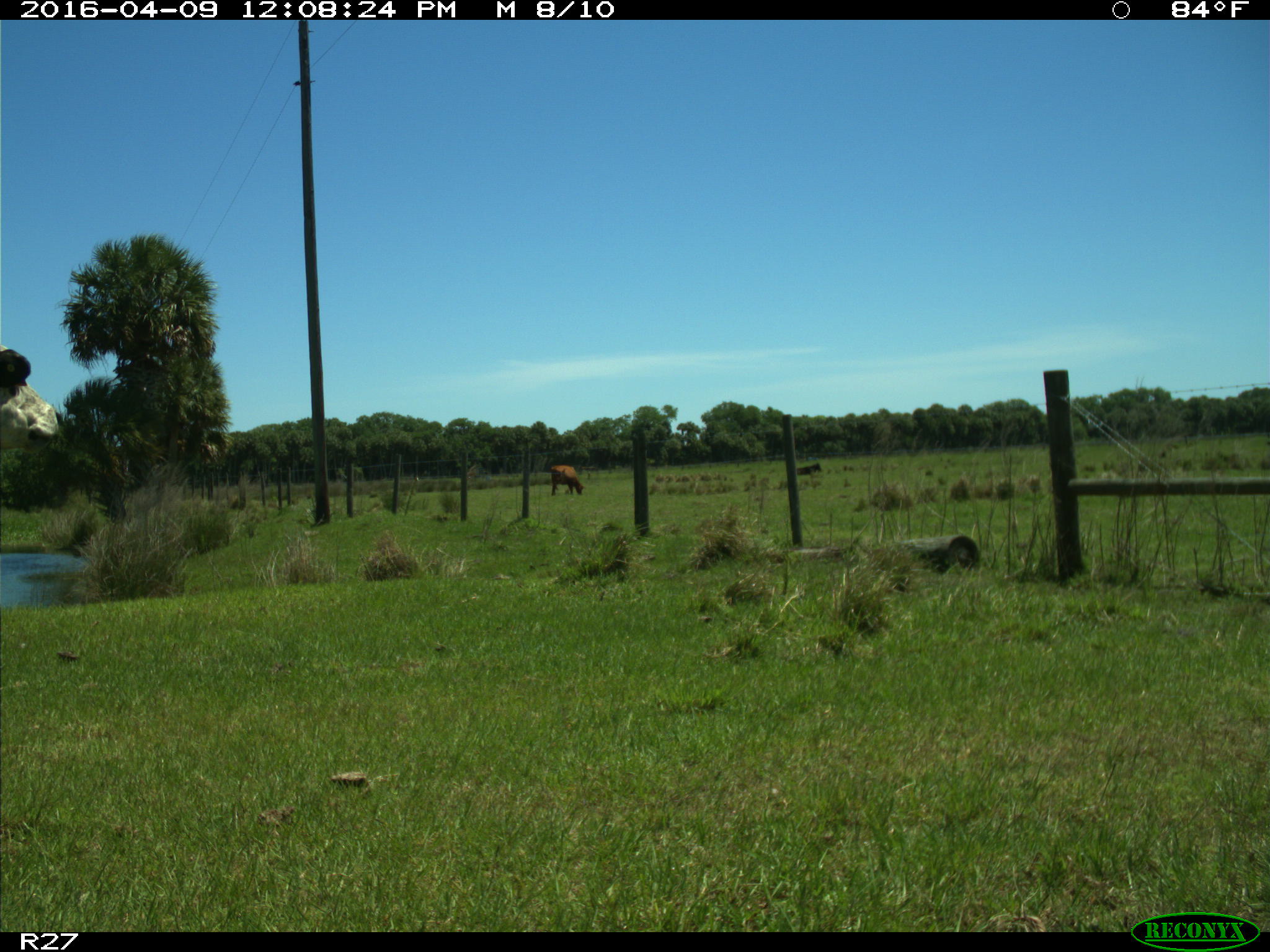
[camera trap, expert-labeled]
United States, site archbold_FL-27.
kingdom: Animalia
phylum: Chordata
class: Mammalia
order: Artiodactyla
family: Bovidae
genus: Bos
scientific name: Bos taurus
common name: domestic cow